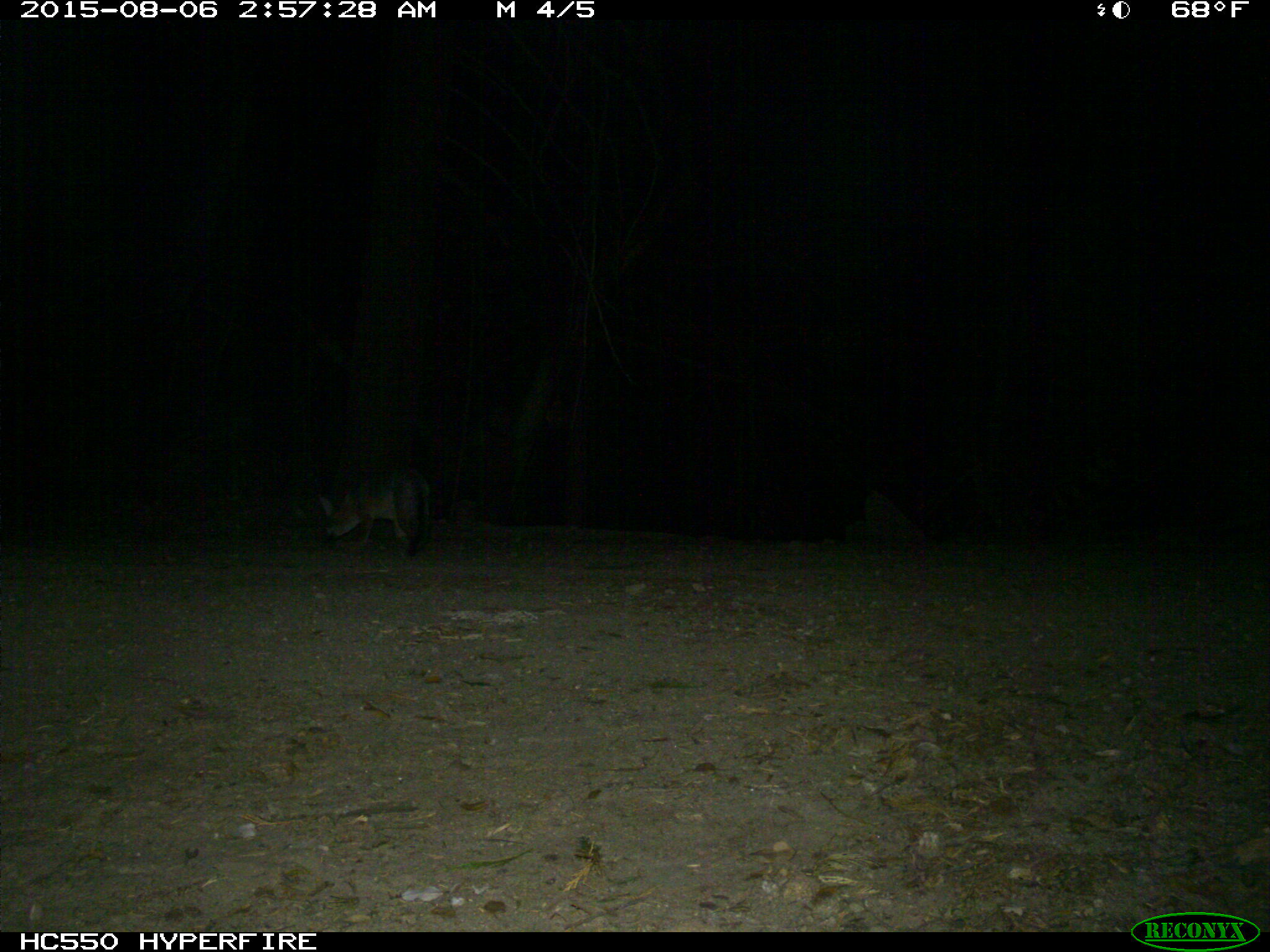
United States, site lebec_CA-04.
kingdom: Animalia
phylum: Chordata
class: Mammalia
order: Carnivora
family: Canidae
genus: Urocyon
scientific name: Urocyon cinereoargenteus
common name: gray fox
Urocyon cinereoargenteus (gray fox).